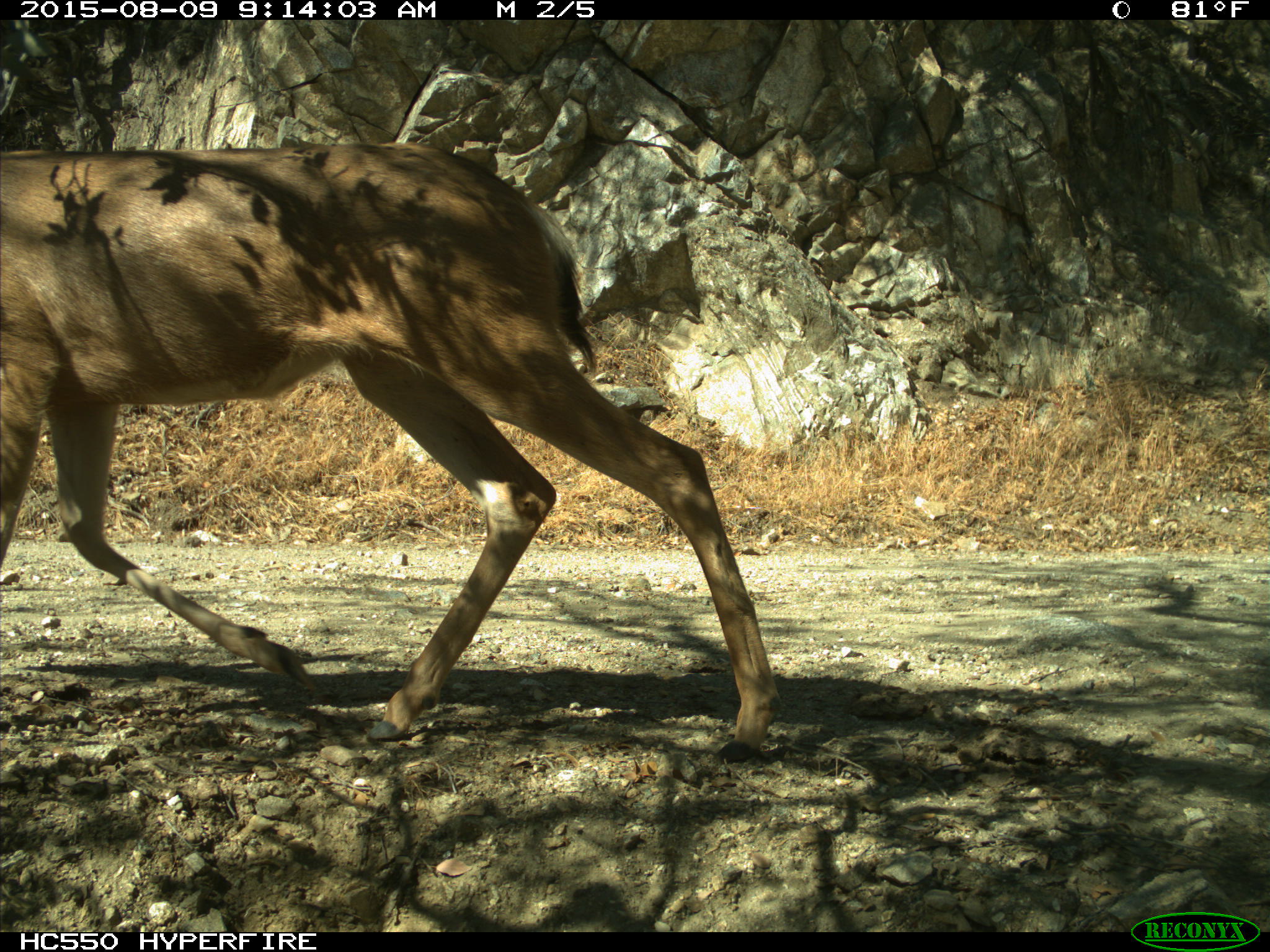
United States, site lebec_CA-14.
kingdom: Animalia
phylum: Chordata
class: Mammalia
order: Artiodactyla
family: Cervidae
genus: Odocoileus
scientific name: Odocoileus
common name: deer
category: unidentified deer